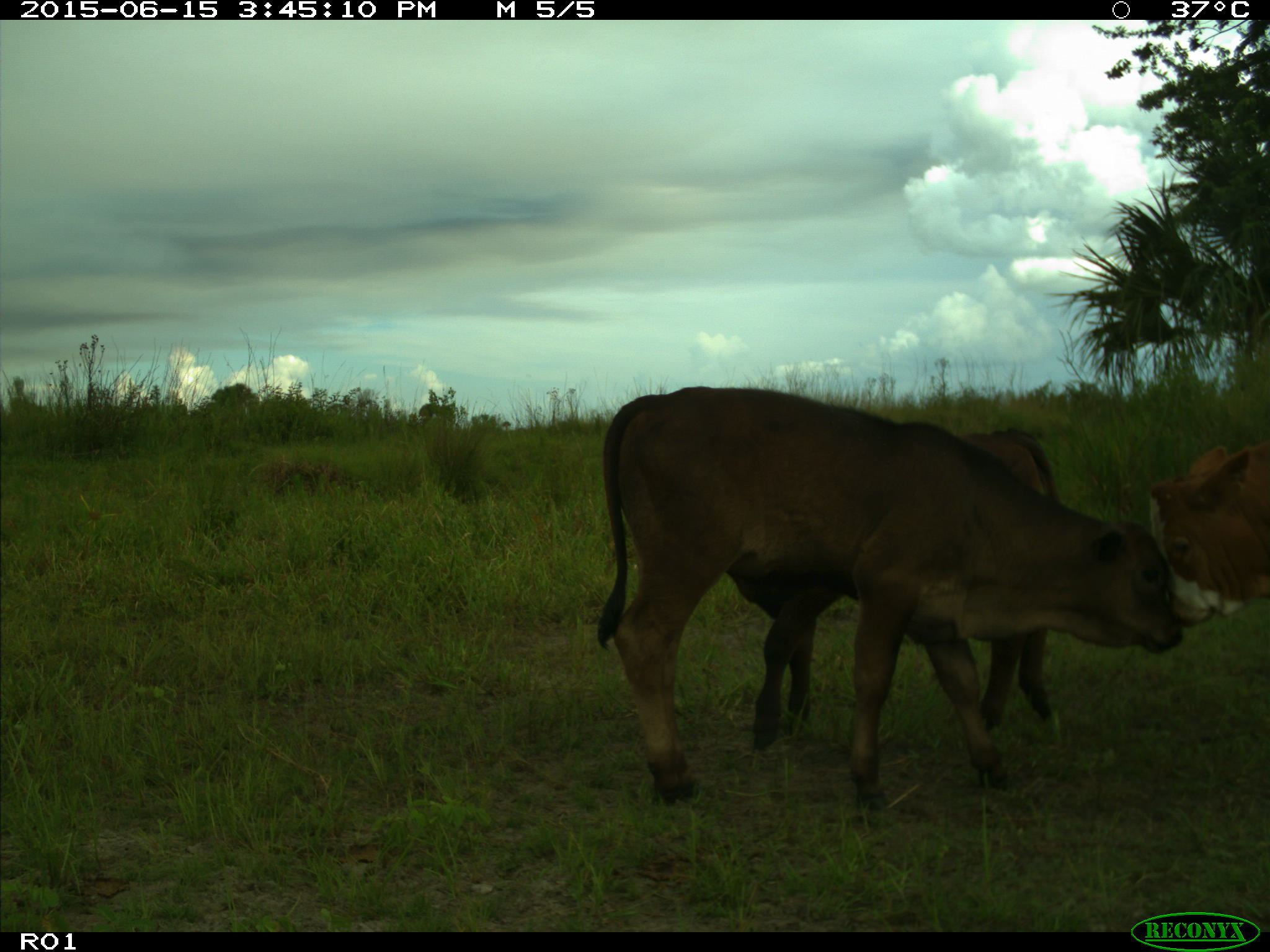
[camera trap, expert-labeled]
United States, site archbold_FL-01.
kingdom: Animalia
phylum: Chordata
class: Mammalia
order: Artiodactyla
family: Bovidae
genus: Bos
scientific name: Bos taurus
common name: domestic cow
Bos taurus (domestic cow).